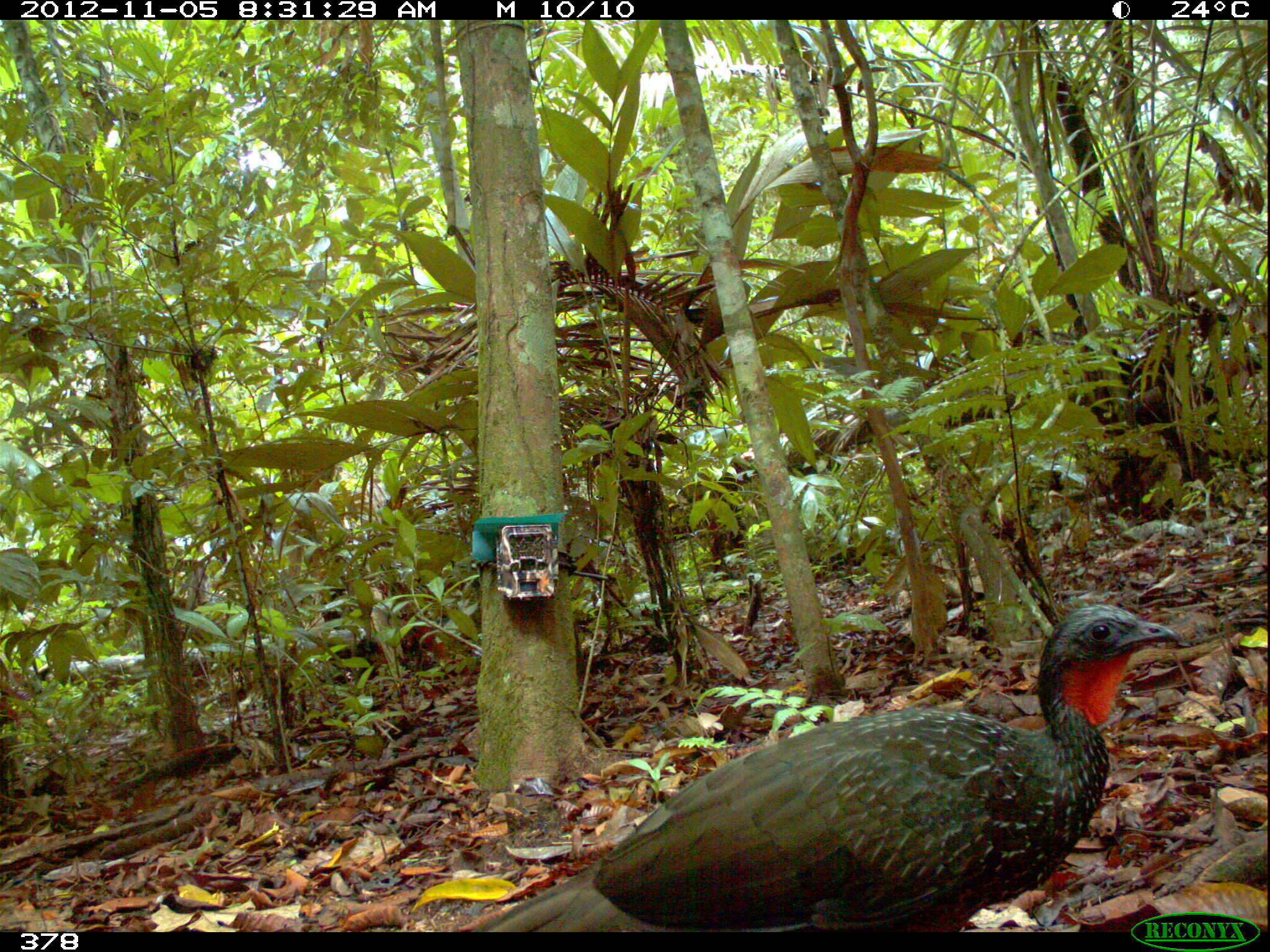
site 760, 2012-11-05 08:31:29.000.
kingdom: Animalia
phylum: Chordata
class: Aves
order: Galliformes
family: Cracidae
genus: Penelope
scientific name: Penelope jacquacu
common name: spix's guan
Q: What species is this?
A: Penelope jacquacu (spix's guan).